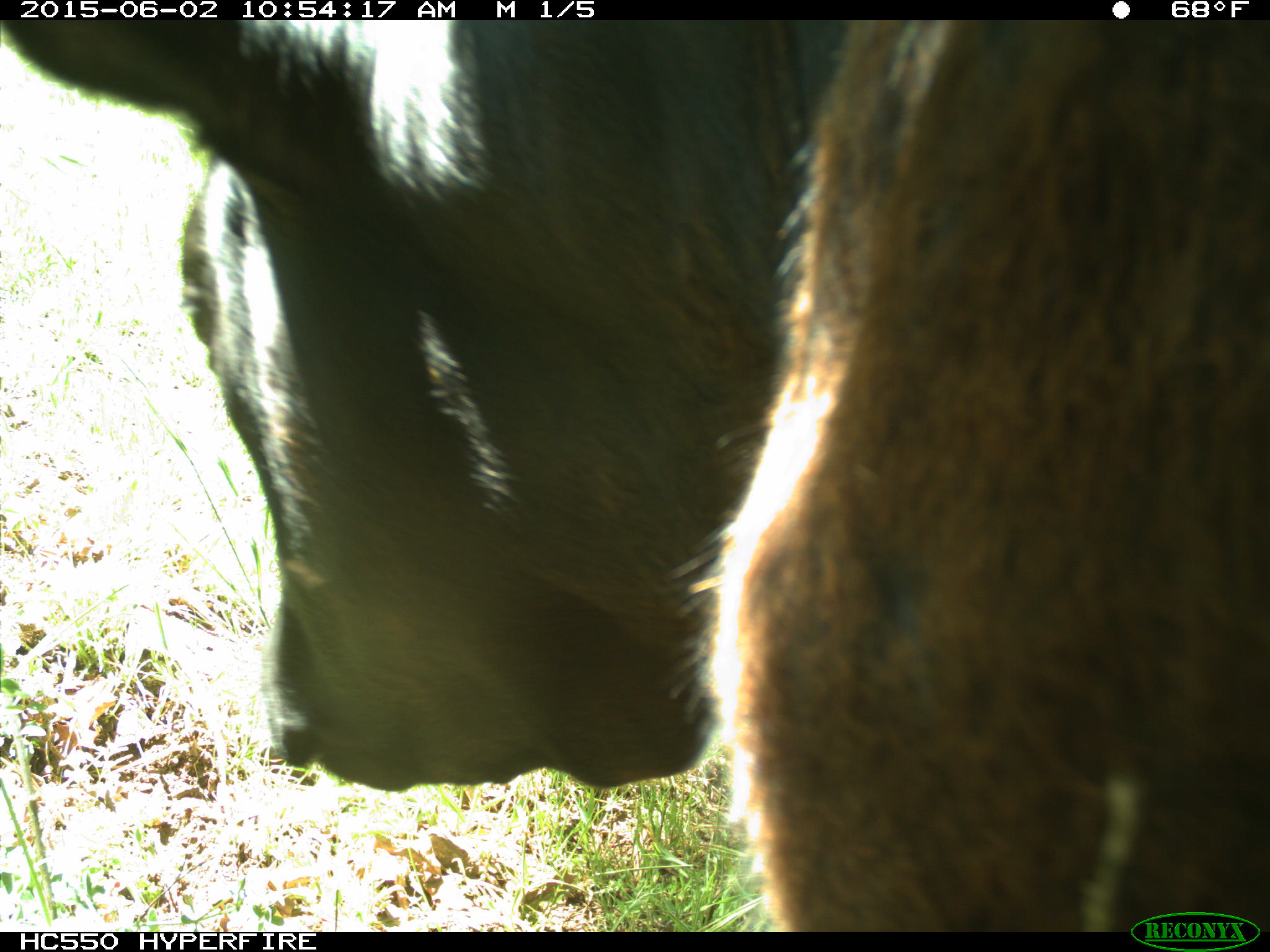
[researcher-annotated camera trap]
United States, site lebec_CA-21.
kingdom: Animalia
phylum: Chordata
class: Mammalia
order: Artiodactyla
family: Bovidae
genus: Bos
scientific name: Bos taurus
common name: domestic cow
Bos taurus (domestic cow).